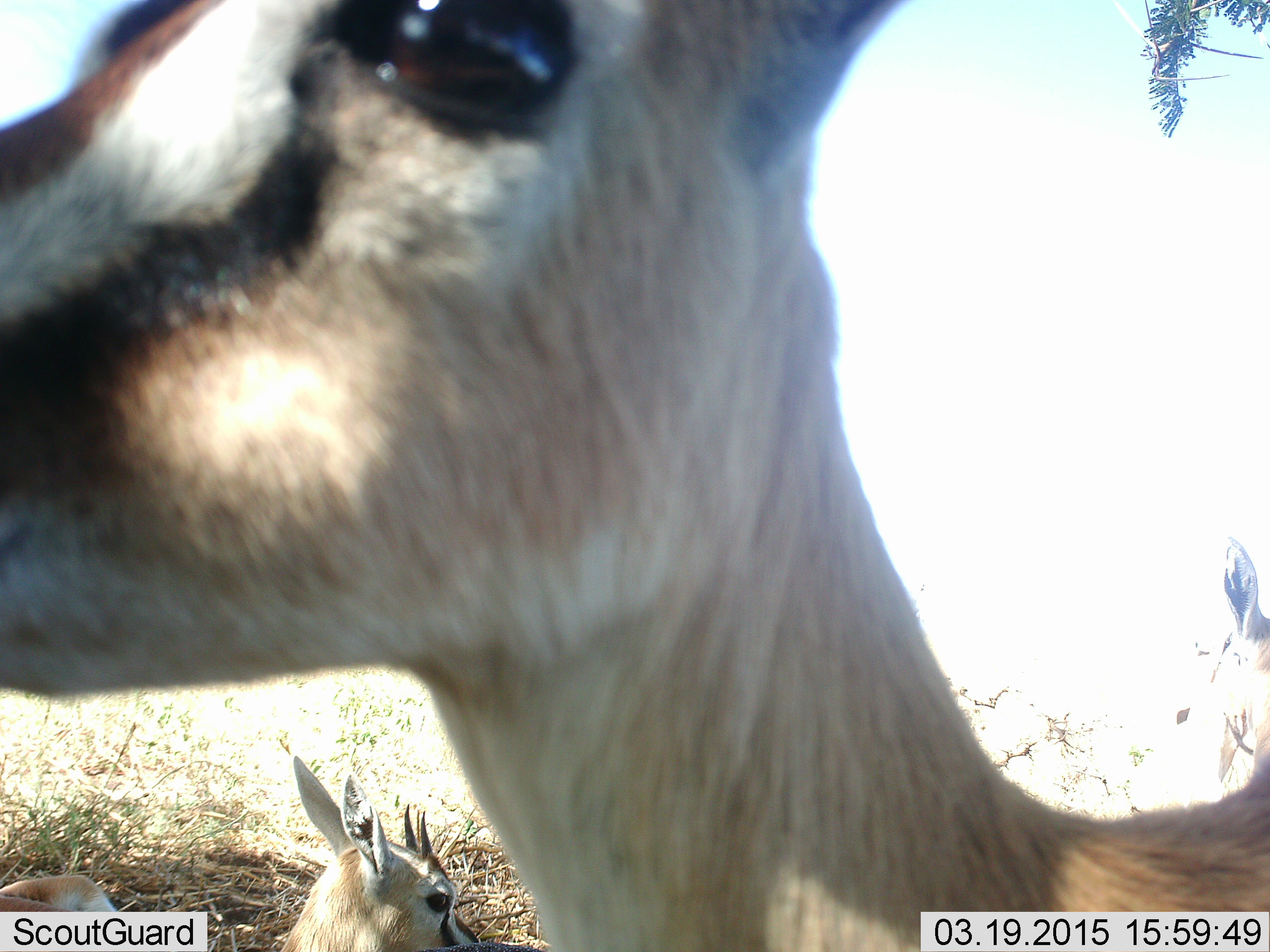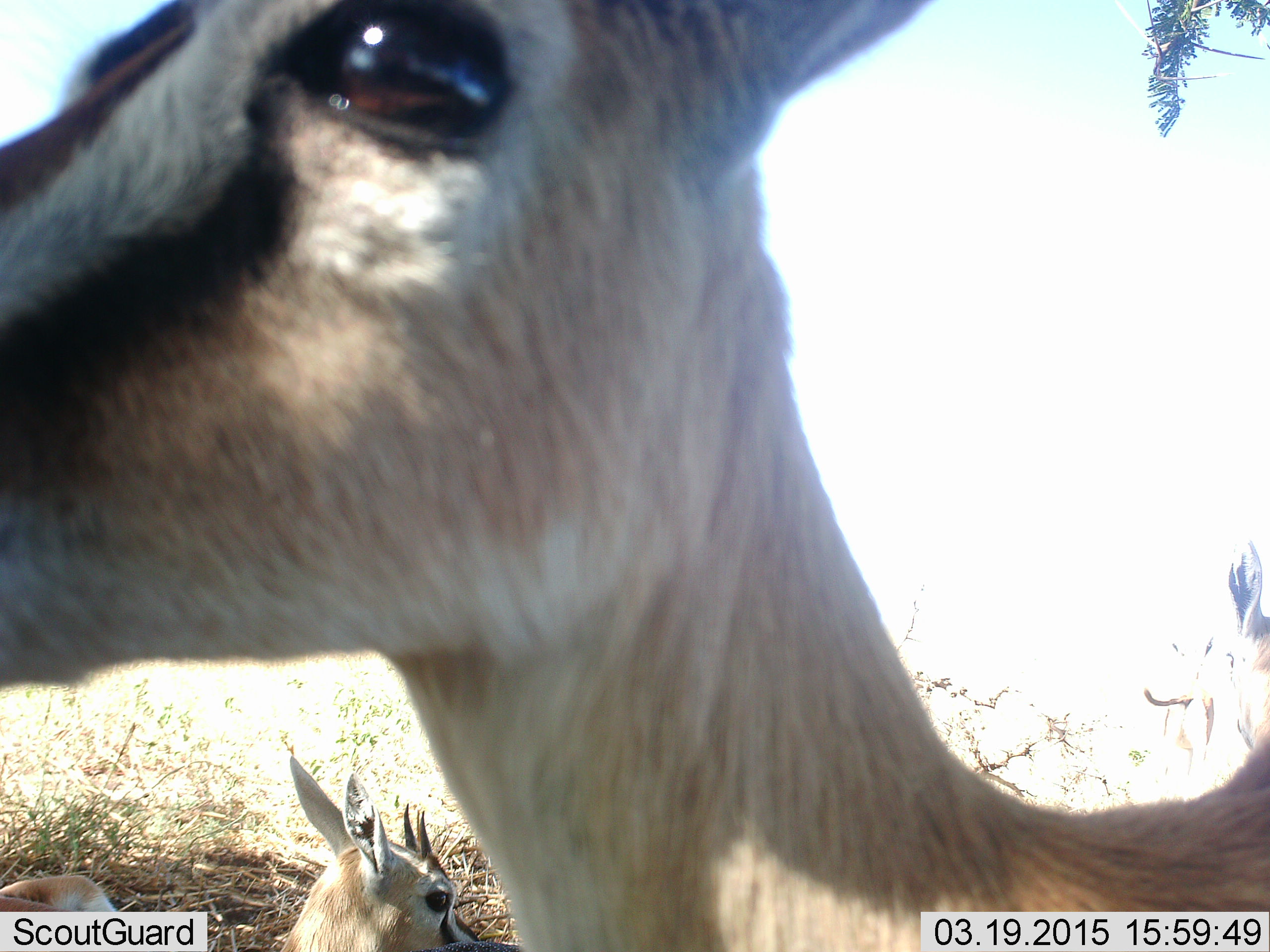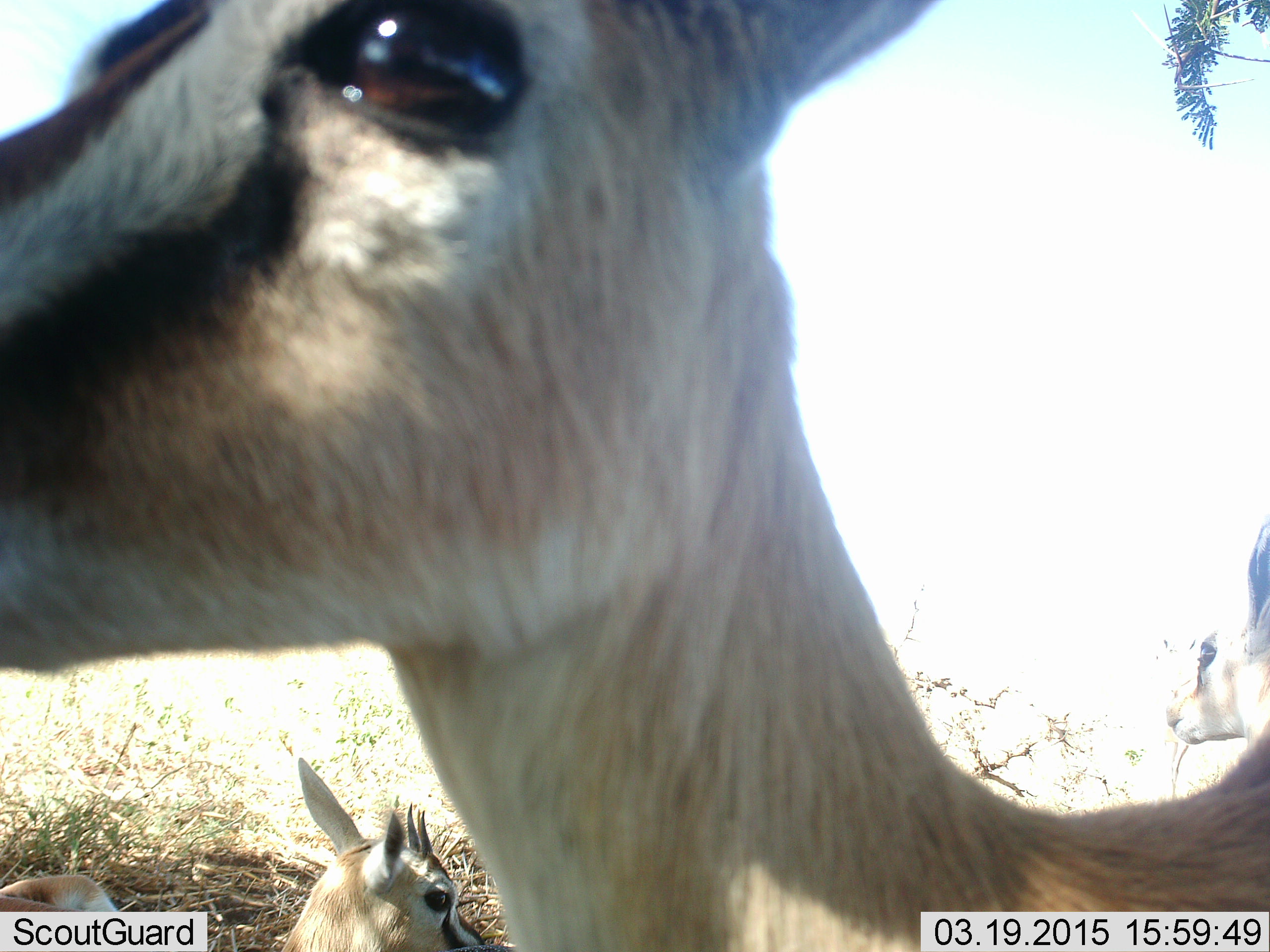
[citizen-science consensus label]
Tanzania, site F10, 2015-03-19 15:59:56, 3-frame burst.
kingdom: Animalia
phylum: Chordata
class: Mammalia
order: Artiodactyla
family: Bovidae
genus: Eudorcas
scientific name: Eudorcas thomsonii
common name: thomson's gazelle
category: gazellethomsons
Gazellethomsons (thomson's gazelle) (Eudorcas thomsonii), count 3. Behavior (volunteer vote fractions): standing 100%, resting 40%, moving 20%, interacting 0%. Young present (vote fraction): 0%. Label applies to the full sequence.